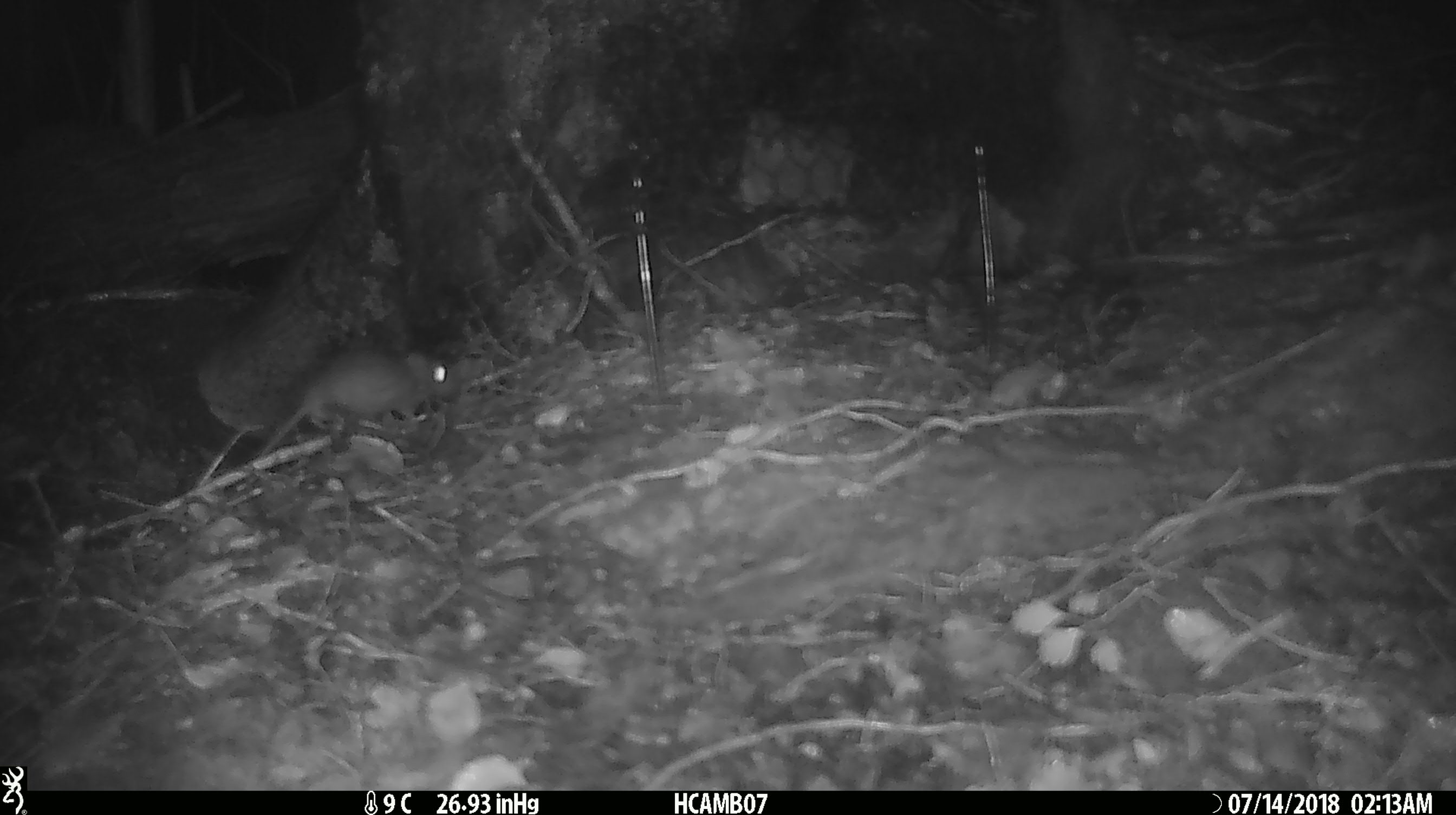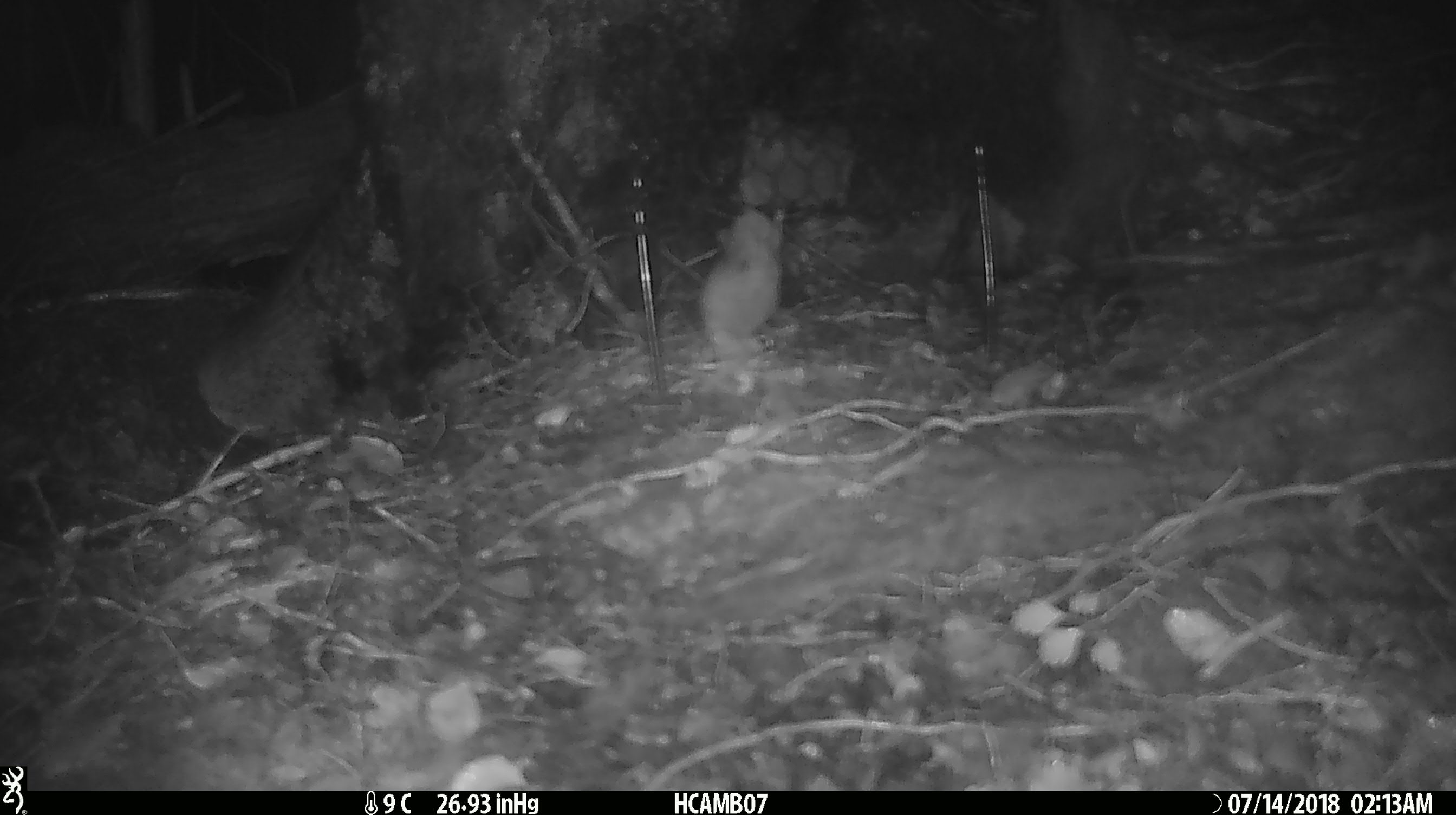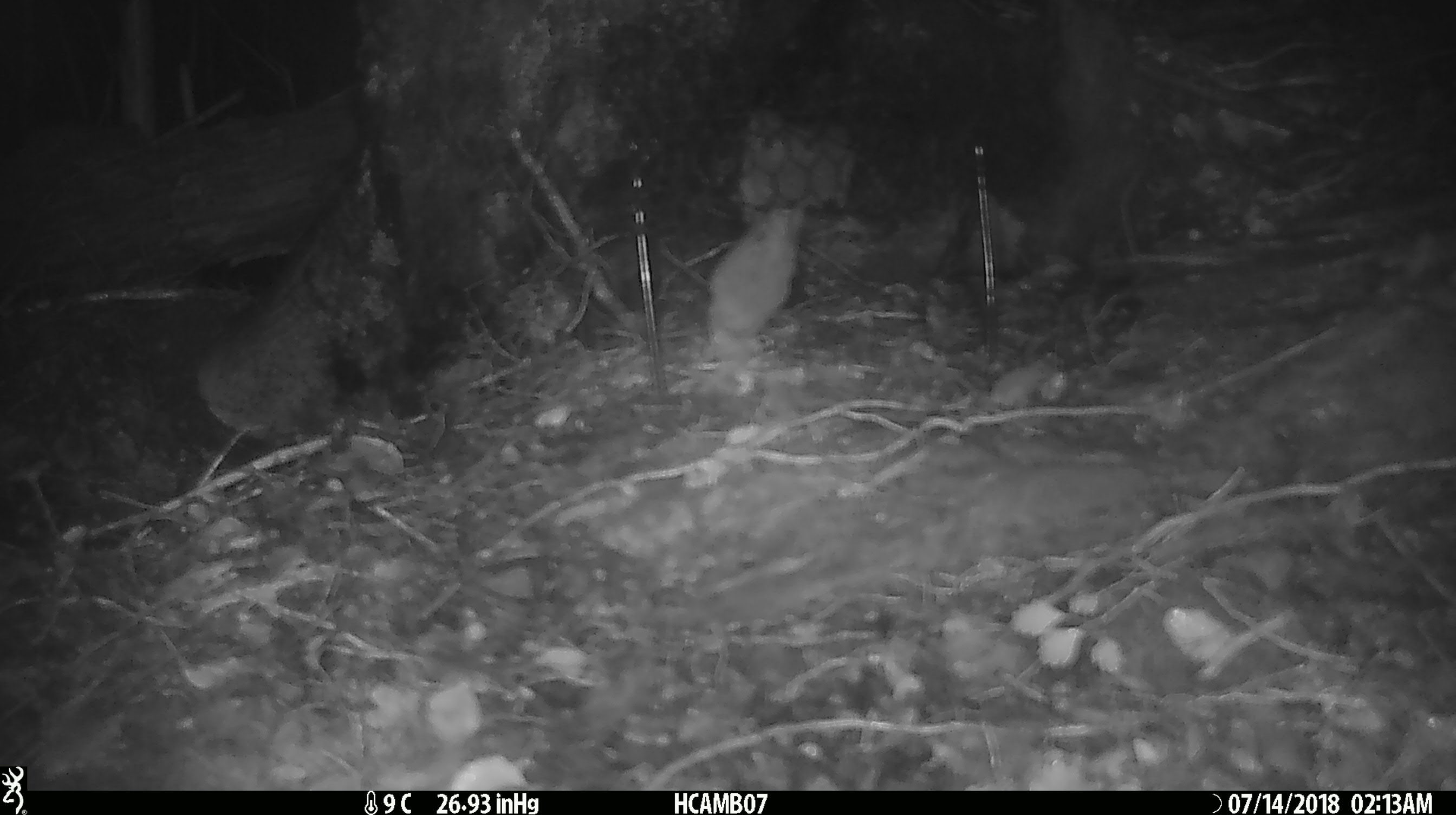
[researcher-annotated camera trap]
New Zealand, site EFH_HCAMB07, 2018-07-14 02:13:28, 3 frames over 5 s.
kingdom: Animalia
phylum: Chordata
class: Mammalia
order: Rodentia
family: Muridae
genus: Mus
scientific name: Mus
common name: mouse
Mouse (Mus).